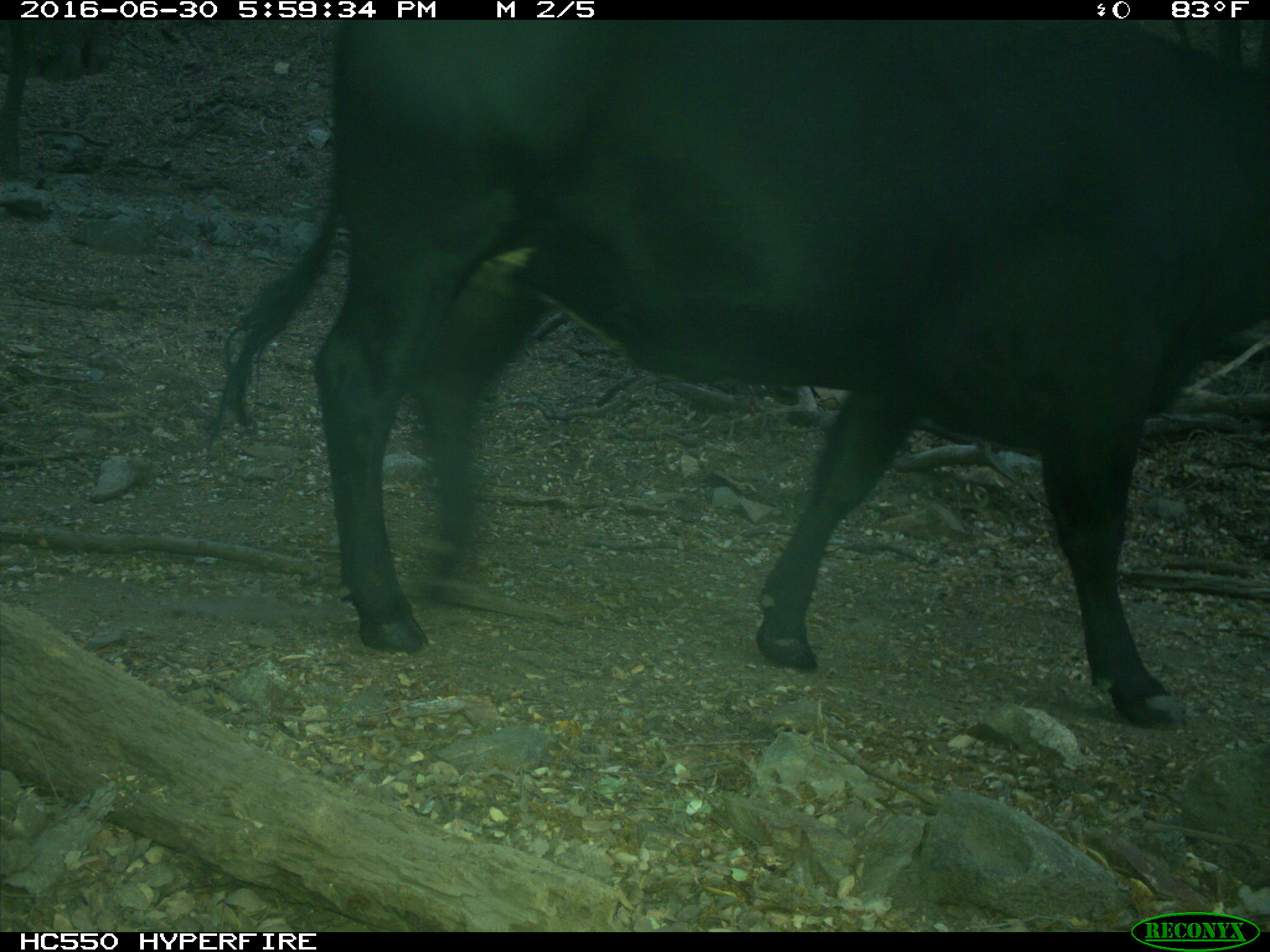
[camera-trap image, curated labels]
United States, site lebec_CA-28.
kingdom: Animalia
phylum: Chordata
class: Mammalia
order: Artiodactyla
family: Bovidae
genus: Bos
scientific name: Bos taurus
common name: domestic cow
Bos taurus (domestic cow).